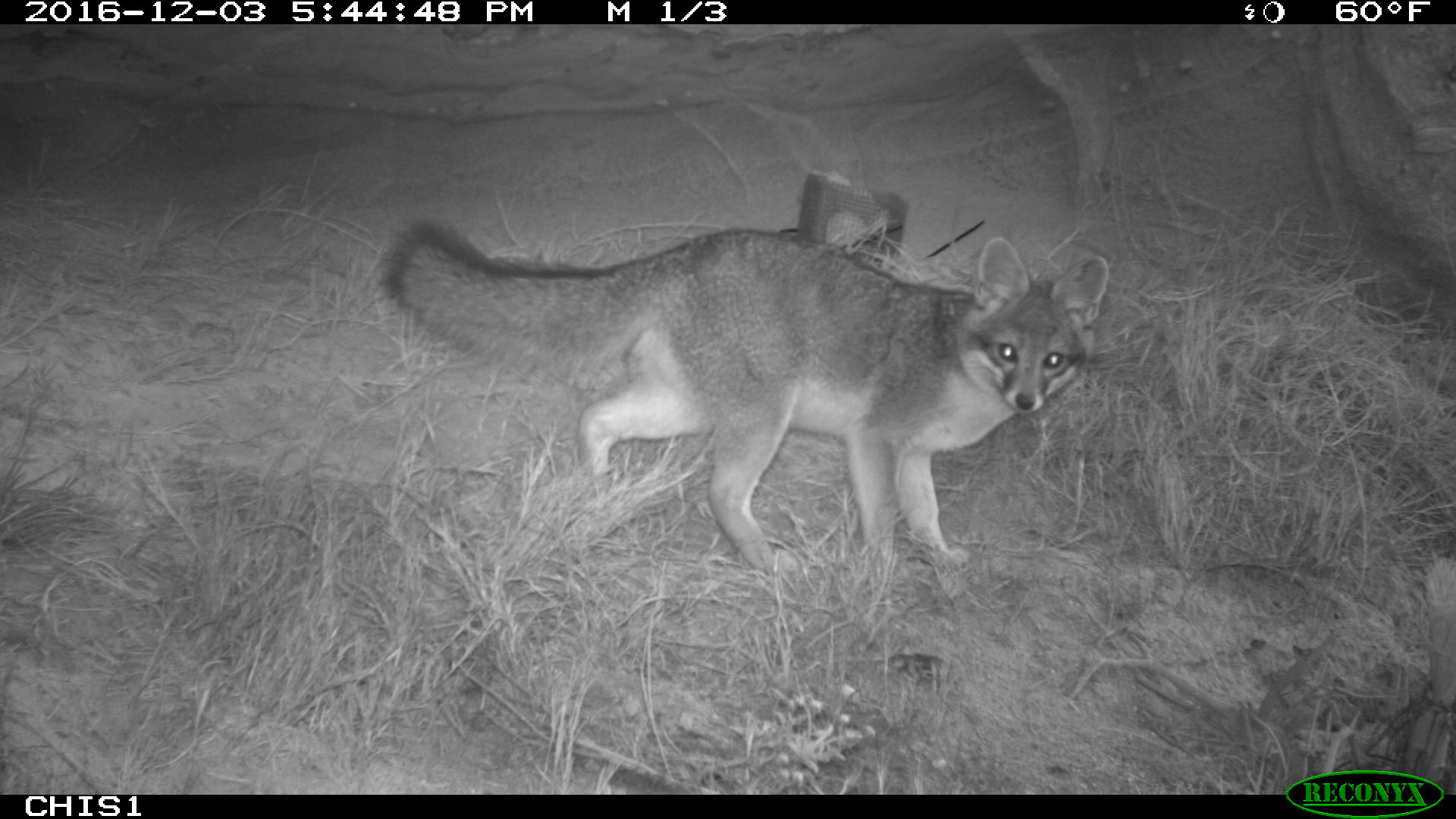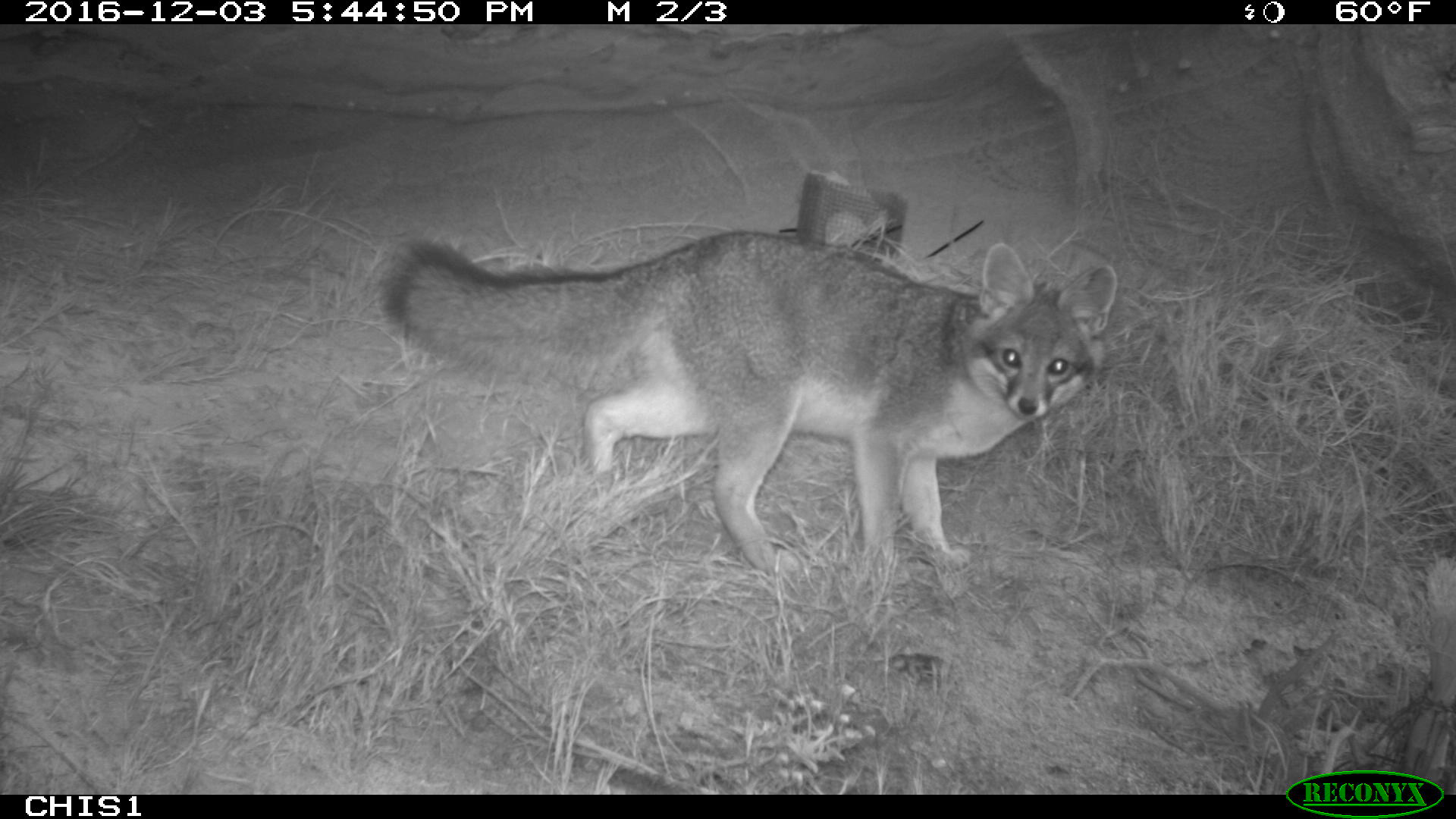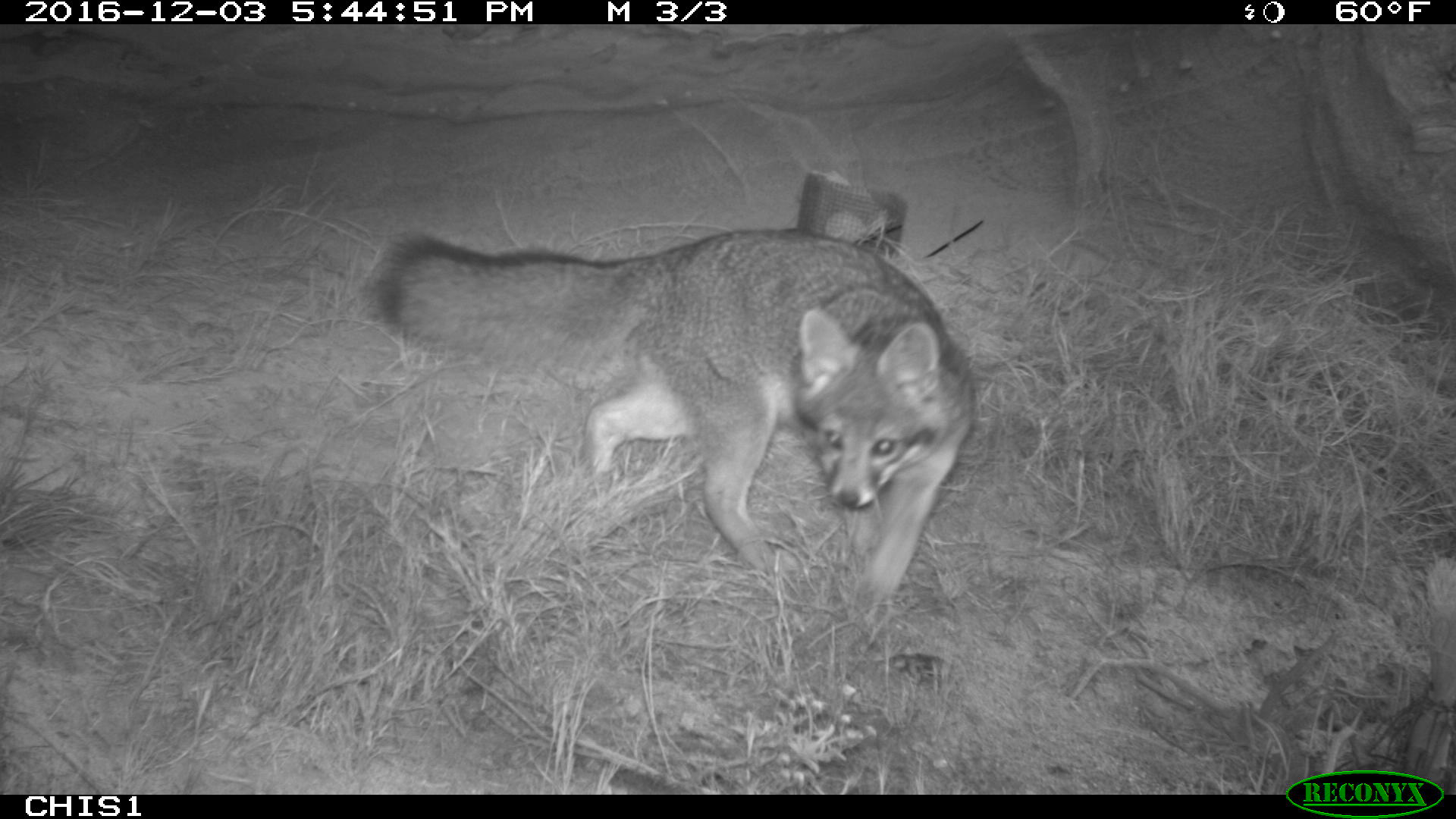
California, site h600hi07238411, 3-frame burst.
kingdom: Animalia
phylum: Chordata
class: Mammalia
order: Carnivora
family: Canidae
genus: Urocyon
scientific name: Urocyon littoralis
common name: island fox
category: fox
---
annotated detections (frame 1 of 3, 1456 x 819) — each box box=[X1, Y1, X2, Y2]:
fox: box=[377, 216, 1109, 579]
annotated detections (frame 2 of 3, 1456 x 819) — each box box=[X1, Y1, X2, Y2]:
fox: box=[379, 228, 1115, 577]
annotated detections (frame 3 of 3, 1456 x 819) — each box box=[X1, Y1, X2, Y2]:
fox: box=[375, 228, 972, 604]